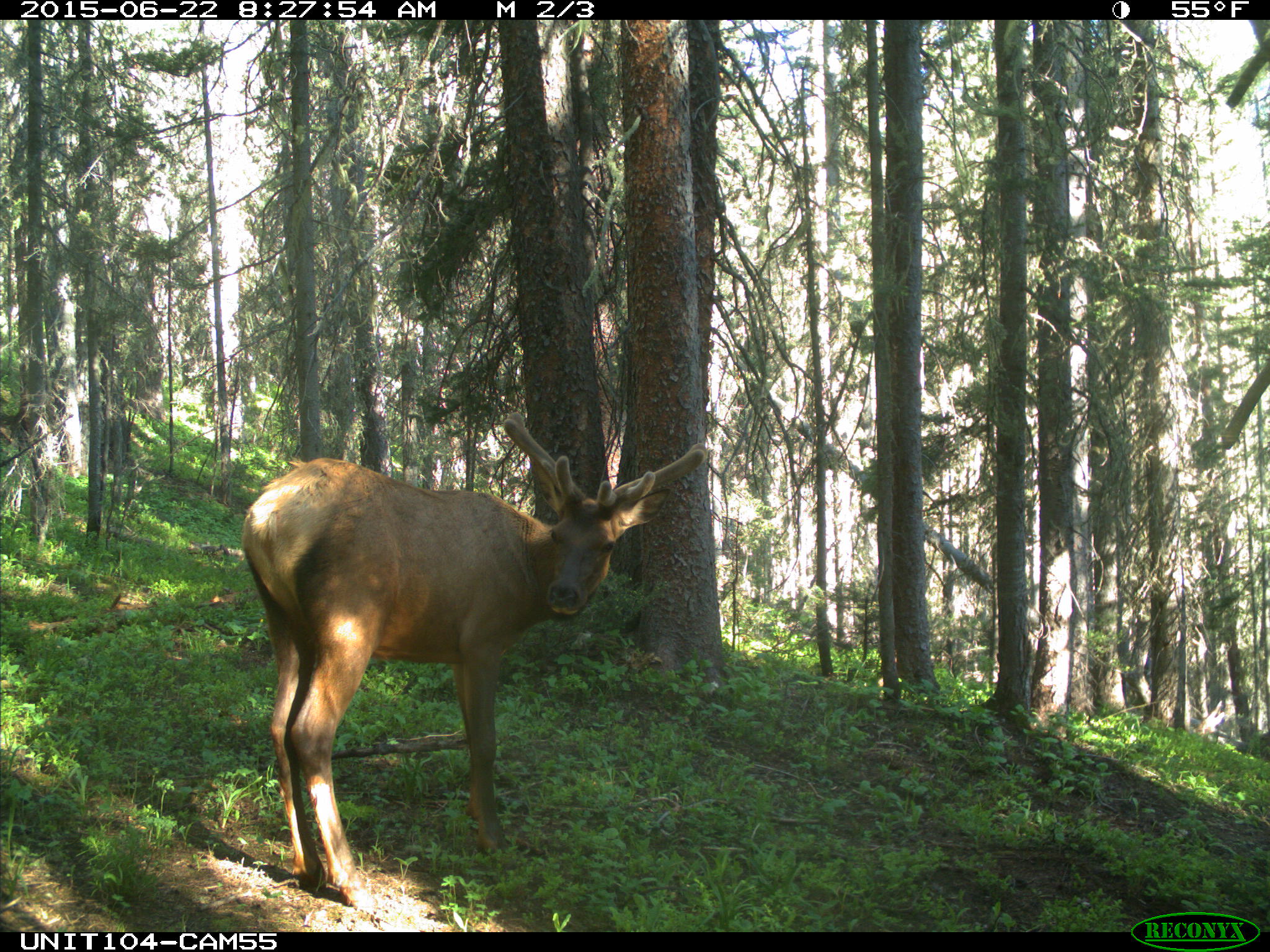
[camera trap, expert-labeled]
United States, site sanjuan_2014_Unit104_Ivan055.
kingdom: Animalia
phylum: Chordata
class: Mammalia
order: Artiodactyla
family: Cervidae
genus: Cervus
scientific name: Cervus elaphus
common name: red deer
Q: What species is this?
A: Cervus elaphus (red deer).